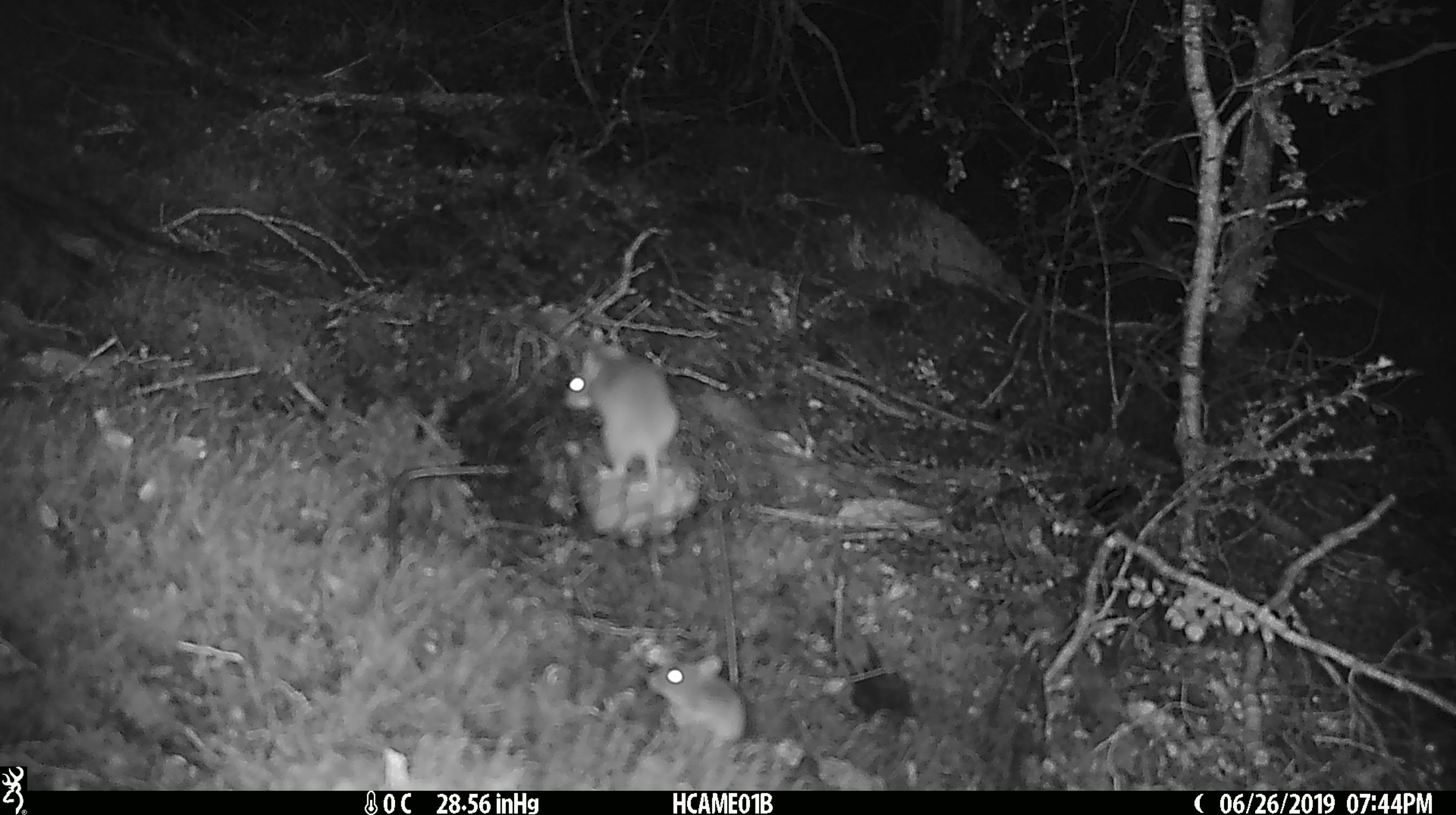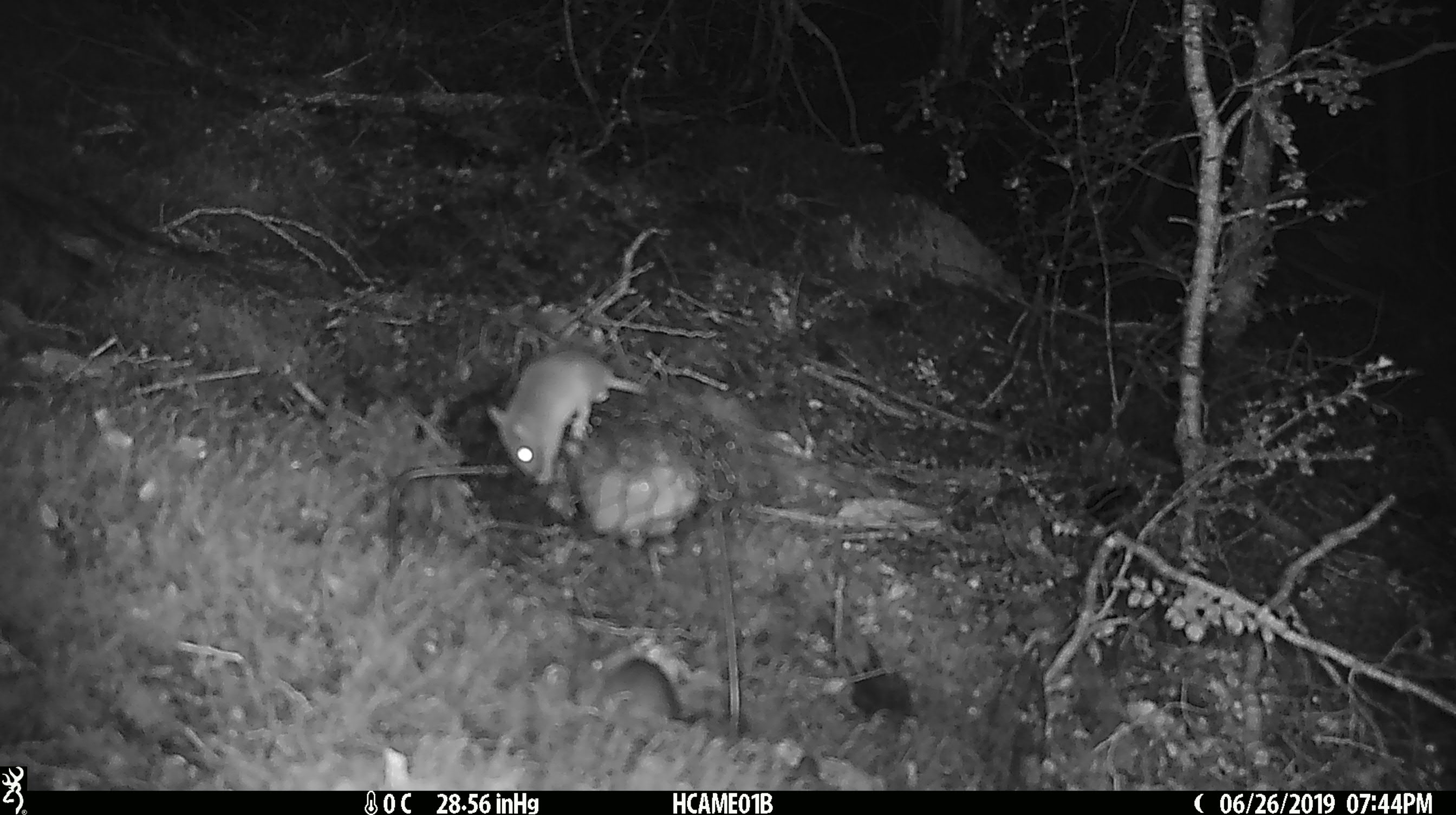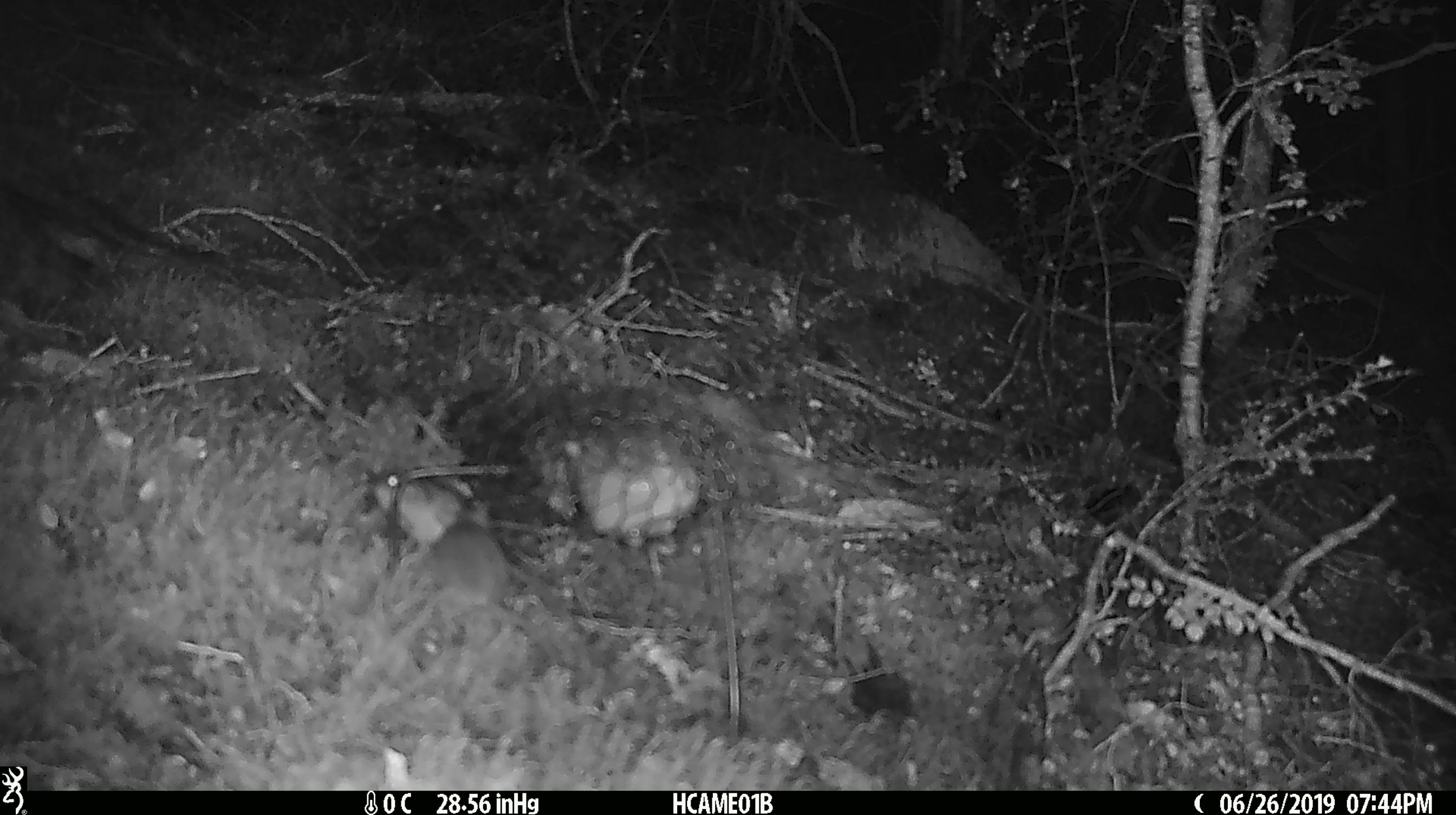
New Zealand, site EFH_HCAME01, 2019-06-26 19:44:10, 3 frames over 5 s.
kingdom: Animalia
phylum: Chordata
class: Mammalia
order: Rodentia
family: Muridae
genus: Mus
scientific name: Mus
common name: mouse